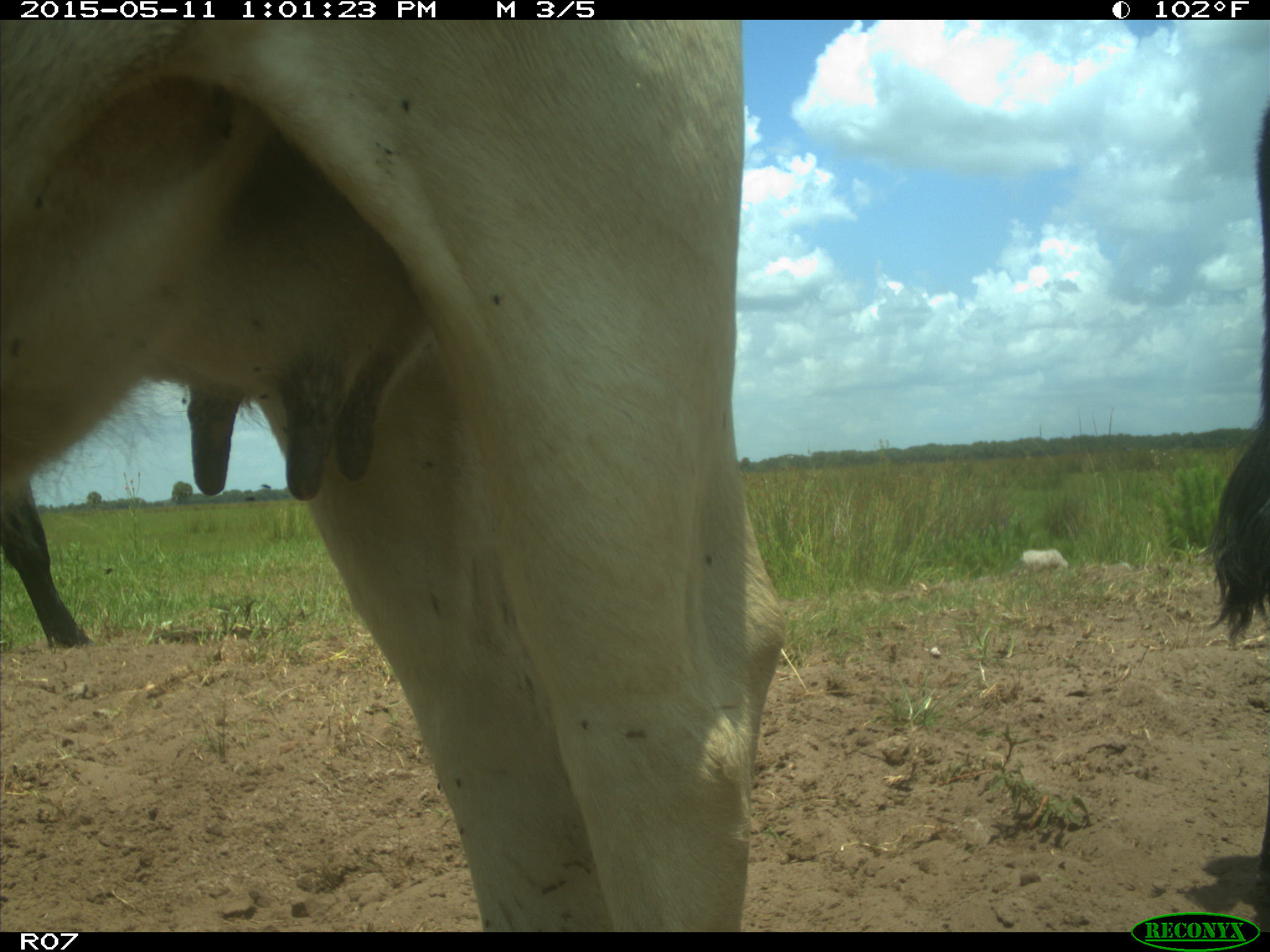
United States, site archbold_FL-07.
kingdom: Animalia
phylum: Chordata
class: Mammalia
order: Artiodactyla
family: Bovidae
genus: Bos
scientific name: Bos taurus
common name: domestic cow